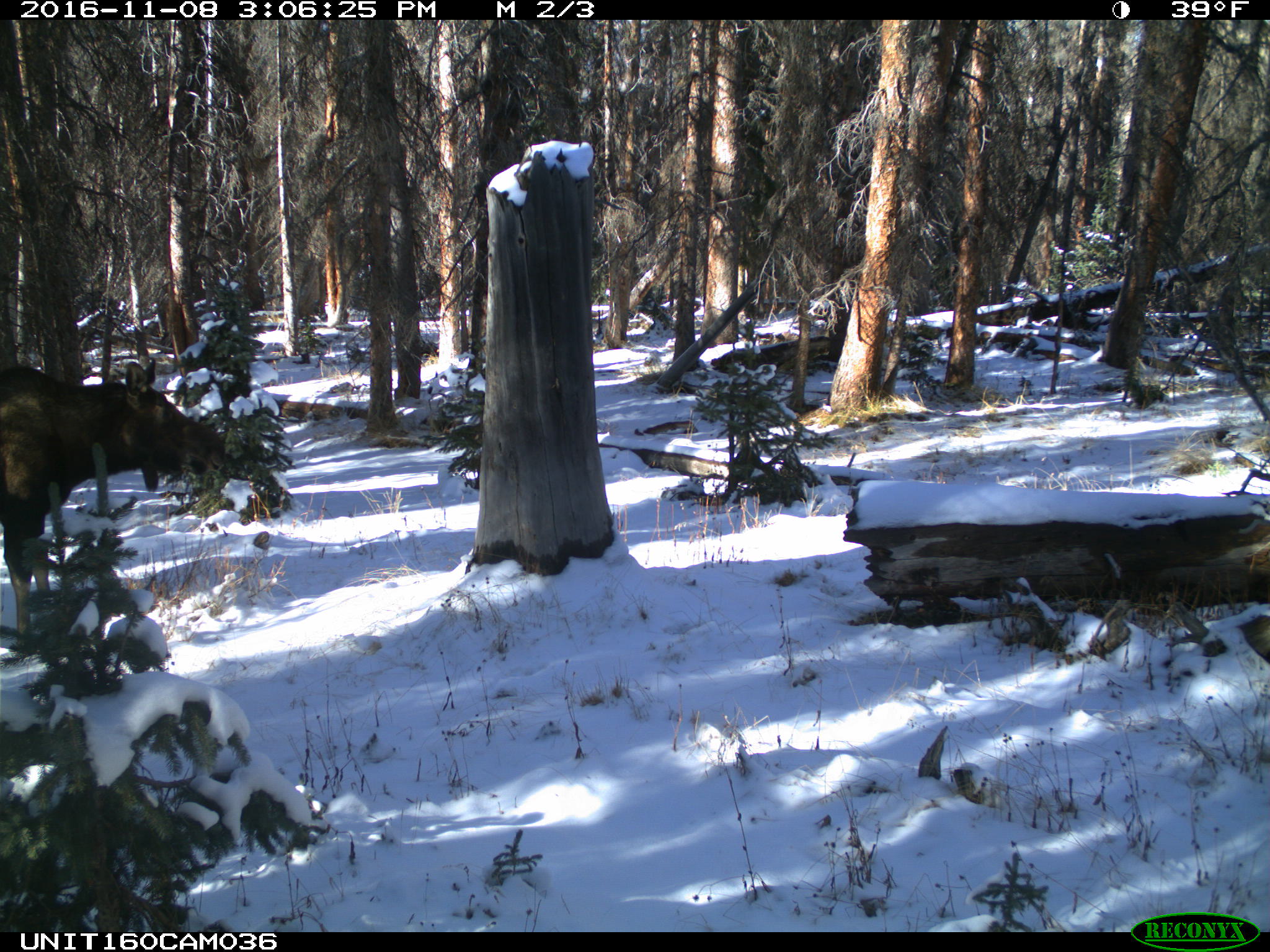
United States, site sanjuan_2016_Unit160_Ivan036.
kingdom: Animalia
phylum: Chordata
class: Mammalia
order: Artiodactyla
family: Cervidae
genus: Alces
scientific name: Alces alces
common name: moose